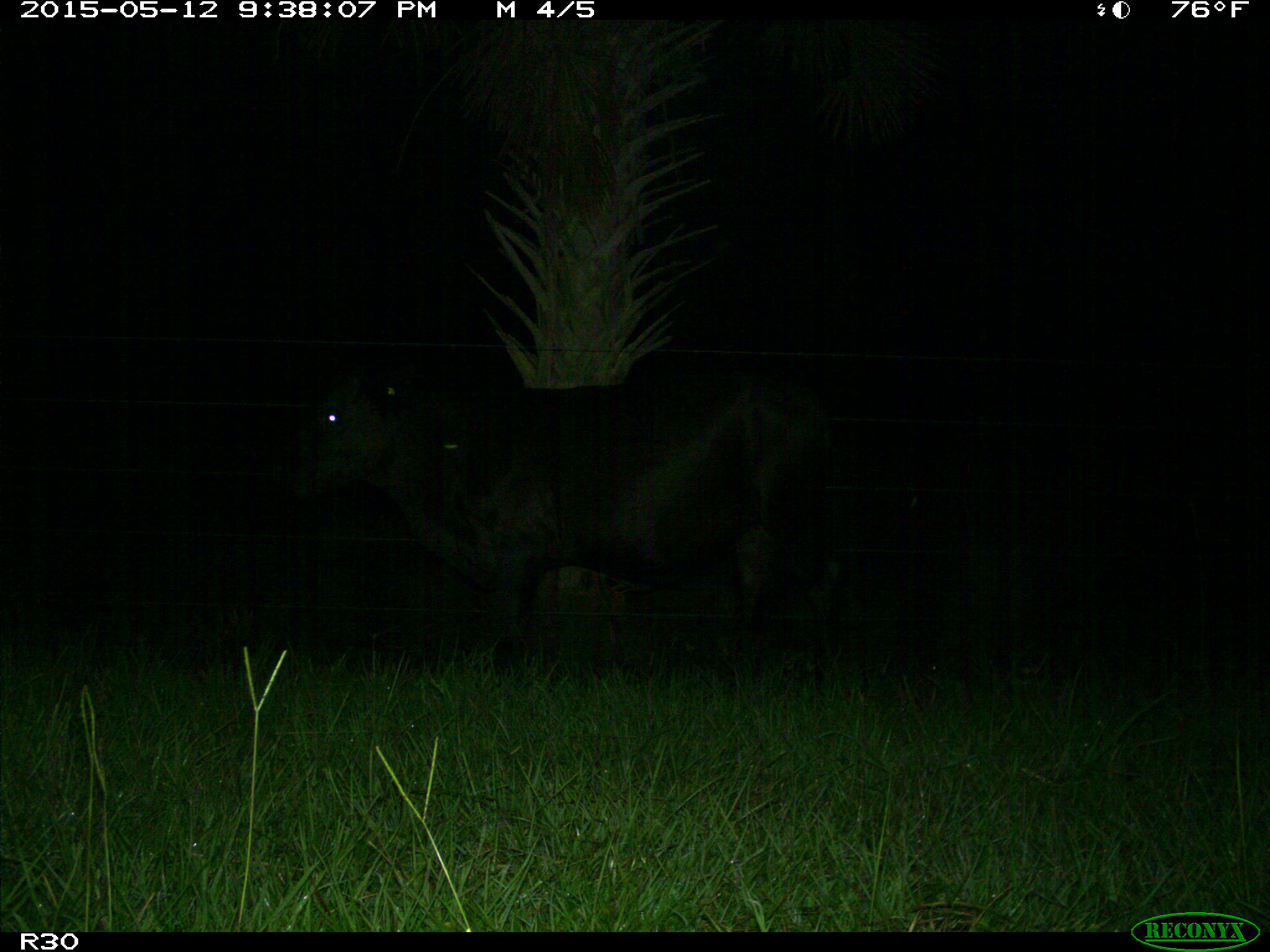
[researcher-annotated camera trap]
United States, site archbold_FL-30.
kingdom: Animalia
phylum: Chordata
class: Mammalia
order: Artiodactyla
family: Bovidae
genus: Bos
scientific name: Bos taurus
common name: domestic cow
Bos taurus (domestic cow).